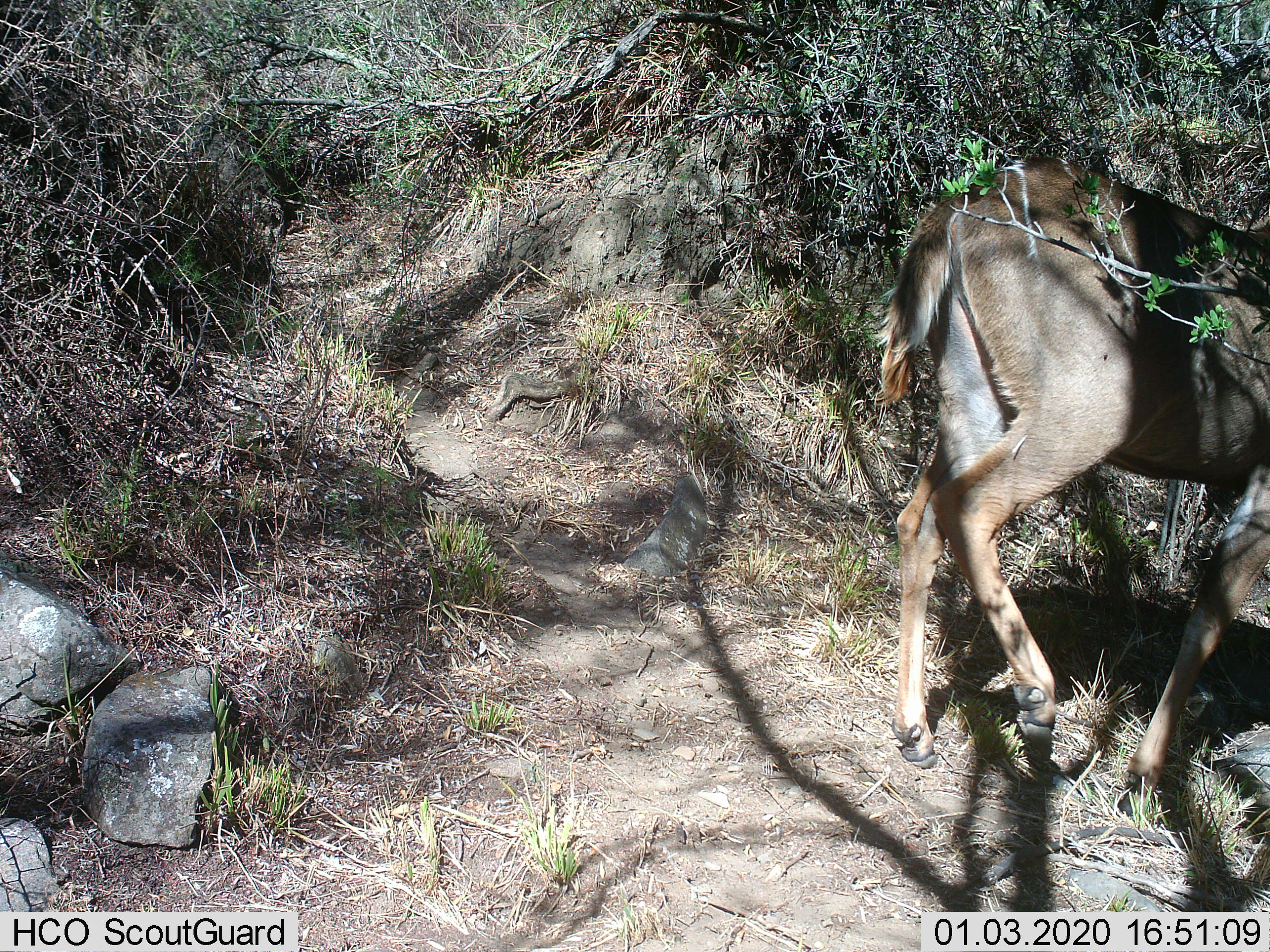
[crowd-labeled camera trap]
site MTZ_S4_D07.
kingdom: Animalia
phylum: Chordata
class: Mammalia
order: Artiodactyla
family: Bovidae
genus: Tragelaphus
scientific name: Tragelaphus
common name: kudu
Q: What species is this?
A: Kudu (Tragelaphus).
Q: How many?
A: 1.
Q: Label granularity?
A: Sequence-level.